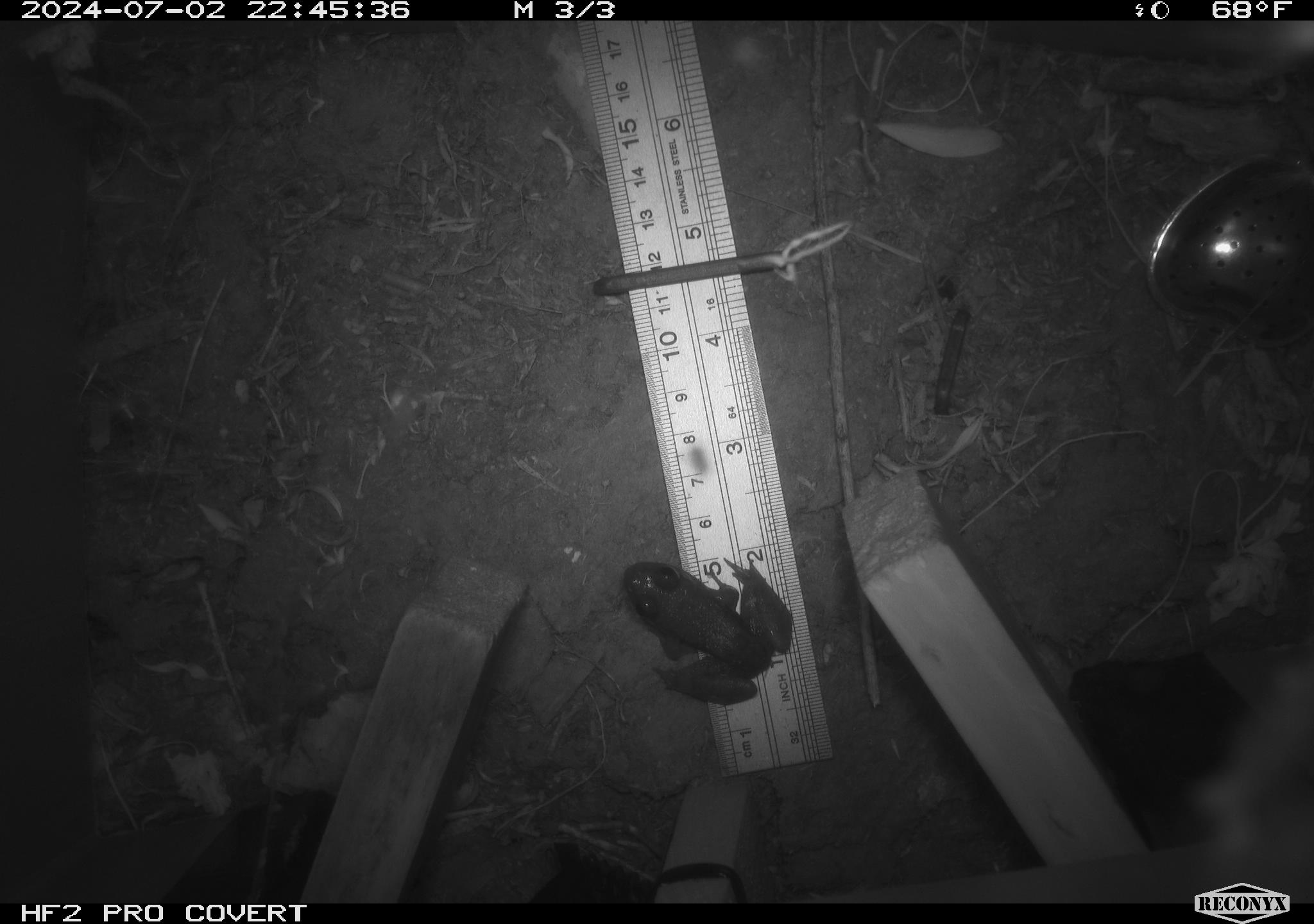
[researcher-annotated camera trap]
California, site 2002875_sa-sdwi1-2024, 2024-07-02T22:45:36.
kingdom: Animalia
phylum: Chordata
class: Amphibia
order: Anura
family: Ranidae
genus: Lithobates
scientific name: Lithobates catesbeianus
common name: american bullfrog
American bullfrog (Lithobates catesbeianus).